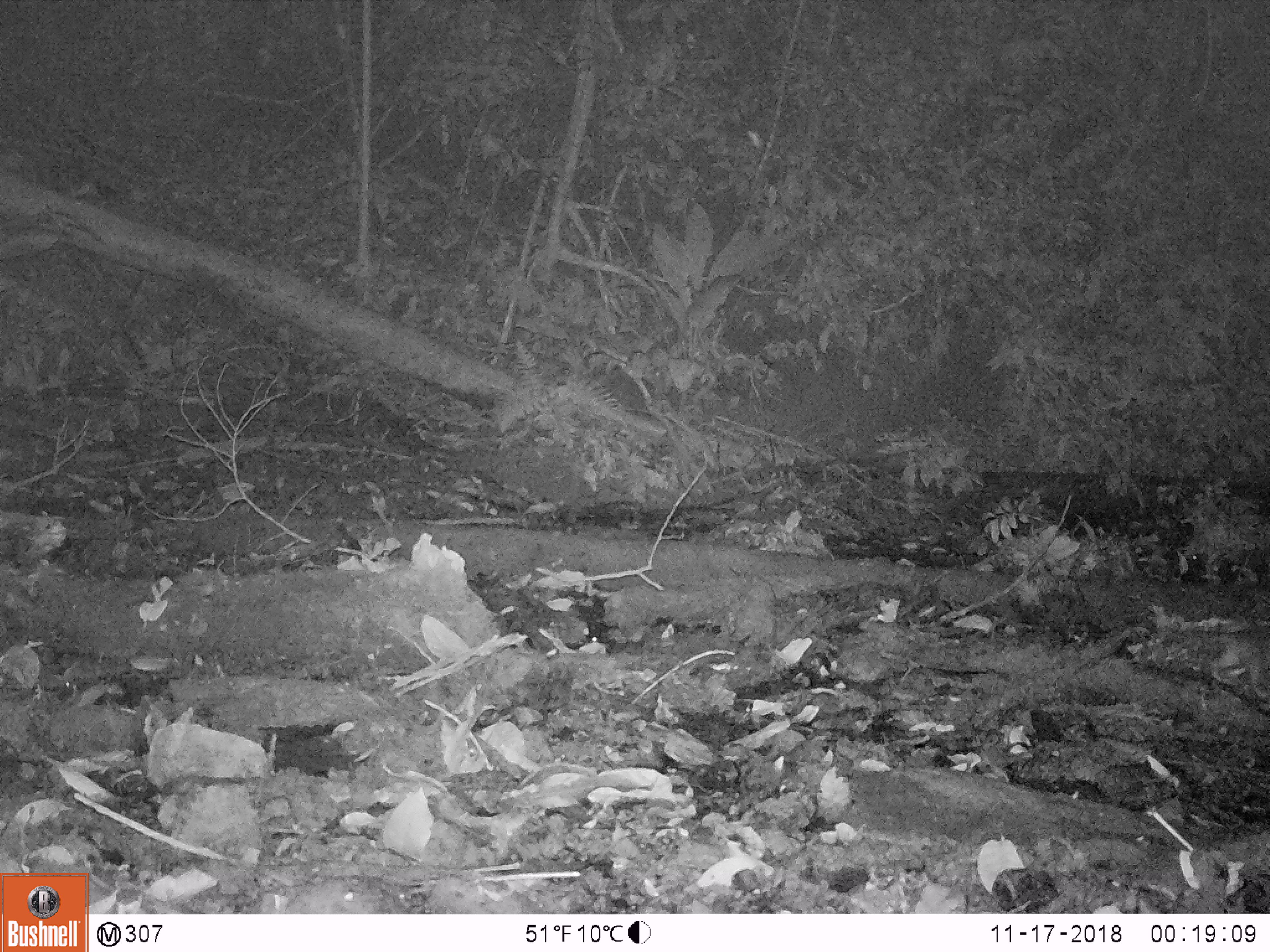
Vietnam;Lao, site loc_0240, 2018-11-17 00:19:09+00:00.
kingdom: Animalia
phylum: Chordata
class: Mammalia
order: Carnivora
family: Mustelidae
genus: Melogale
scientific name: Melogale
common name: ferret badger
Ferret badger (Melogale). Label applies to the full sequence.